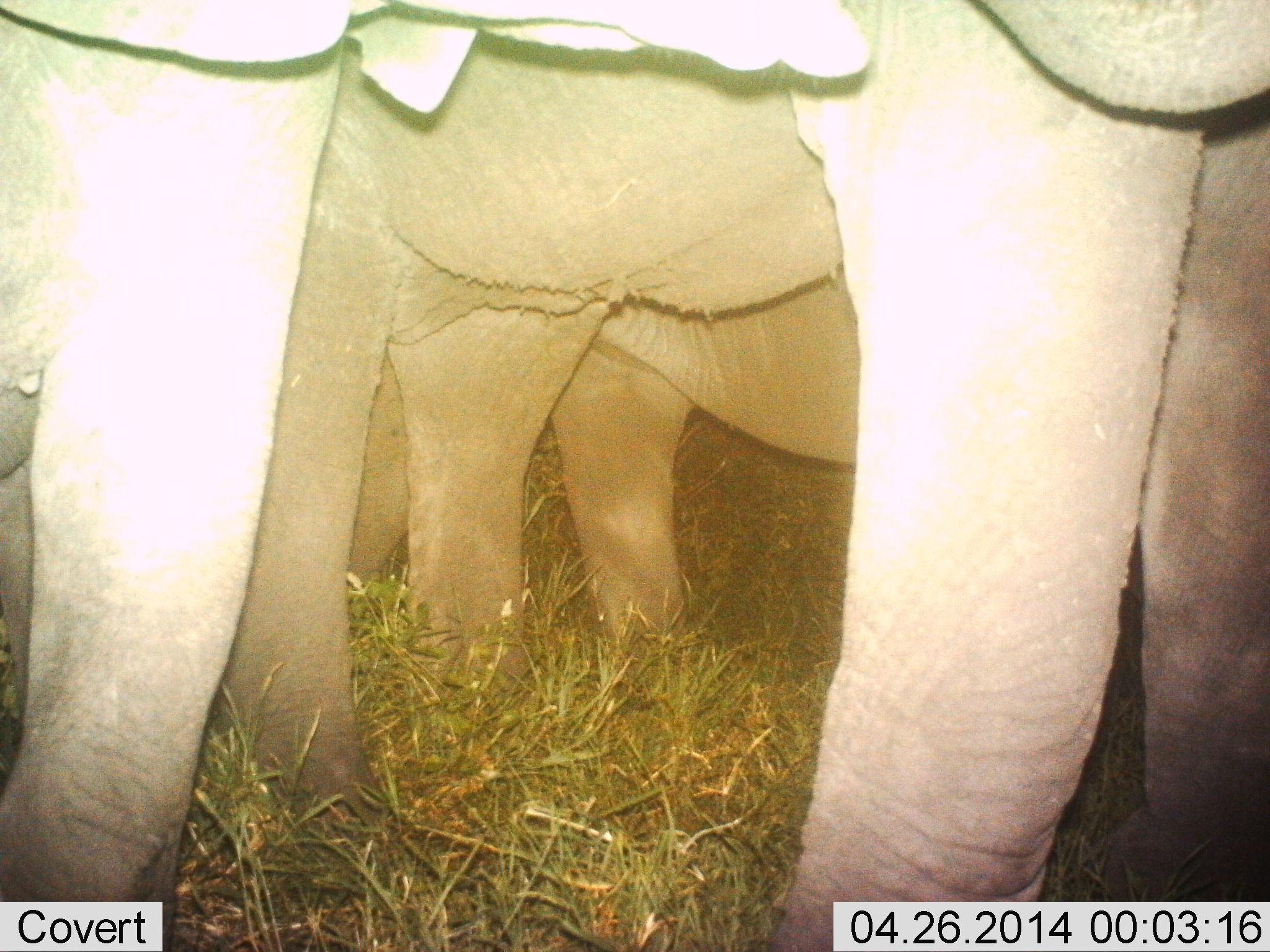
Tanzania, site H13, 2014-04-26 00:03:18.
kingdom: Animalia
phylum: Chordata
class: Mammalia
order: Proboscidea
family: Elephantidae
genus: Loxodonta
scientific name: Loxodonta africana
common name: african bush elephant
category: elephant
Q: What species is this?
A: Elephant (african bush elephant) (Loxodonta africana).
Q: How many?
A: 3.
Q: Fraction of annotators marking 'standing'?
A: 100%.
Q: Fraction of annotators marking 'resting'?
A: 0%.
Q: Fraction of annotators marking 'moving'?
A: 10%.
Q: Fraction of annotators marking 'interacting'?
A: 0%.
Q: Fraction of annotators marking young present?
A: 0%.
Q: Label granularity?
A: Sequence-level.